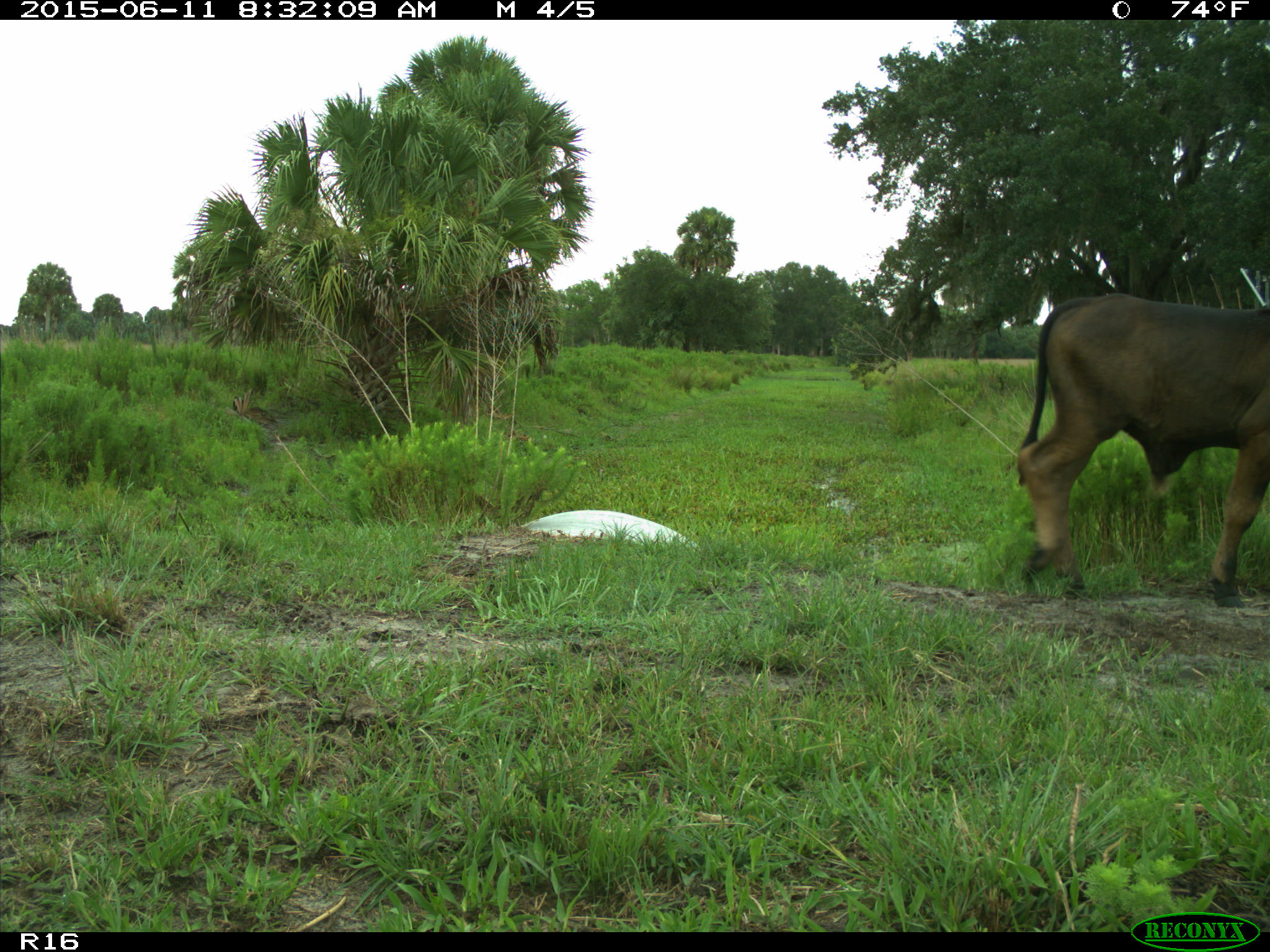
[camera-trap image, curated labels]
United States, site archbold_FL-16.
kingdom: Animalia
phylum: Chordata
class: Mammalia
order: Artiodactyla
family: Bovidae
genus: Bos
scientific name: Bos taurus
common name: domestic cow